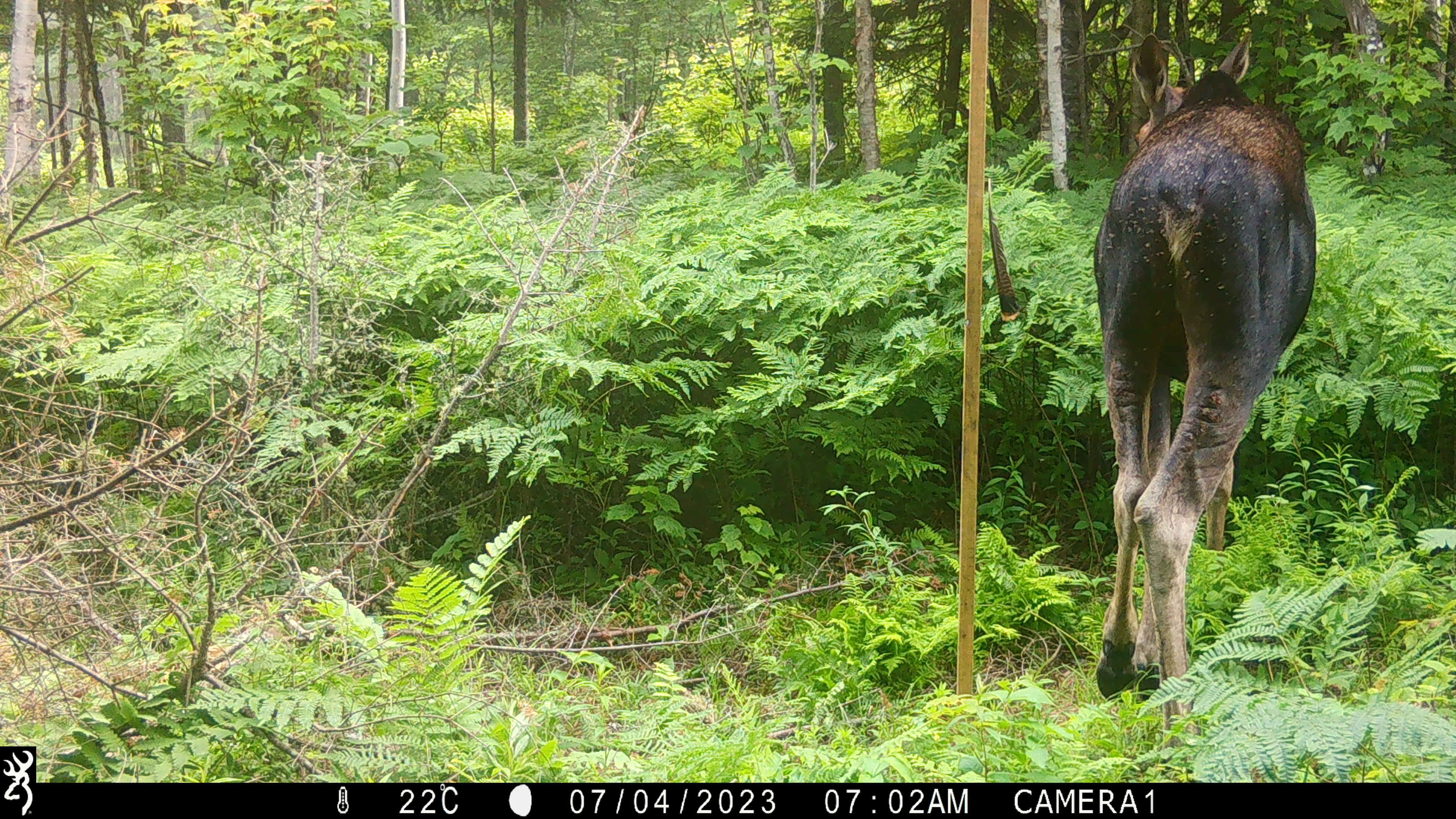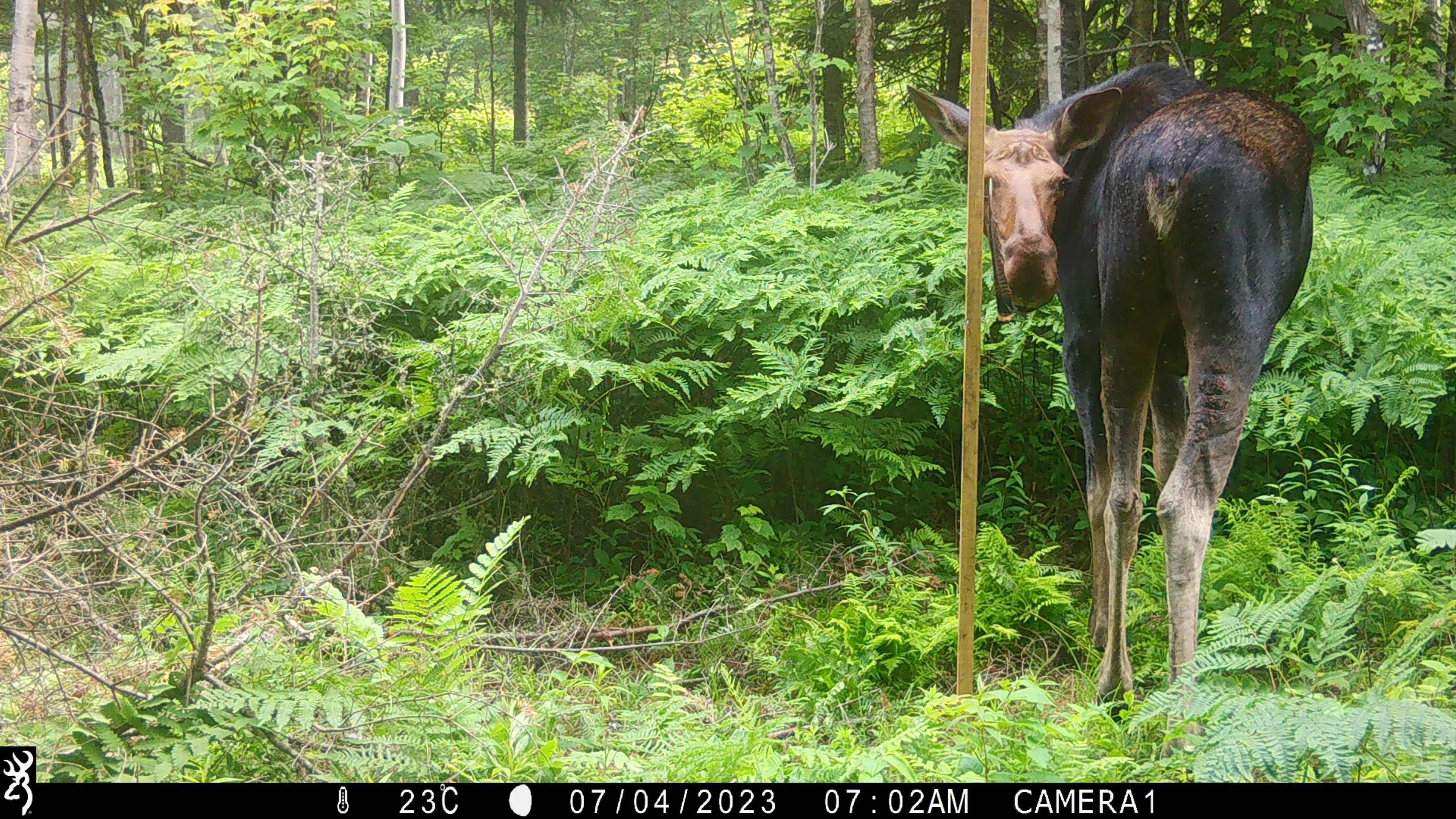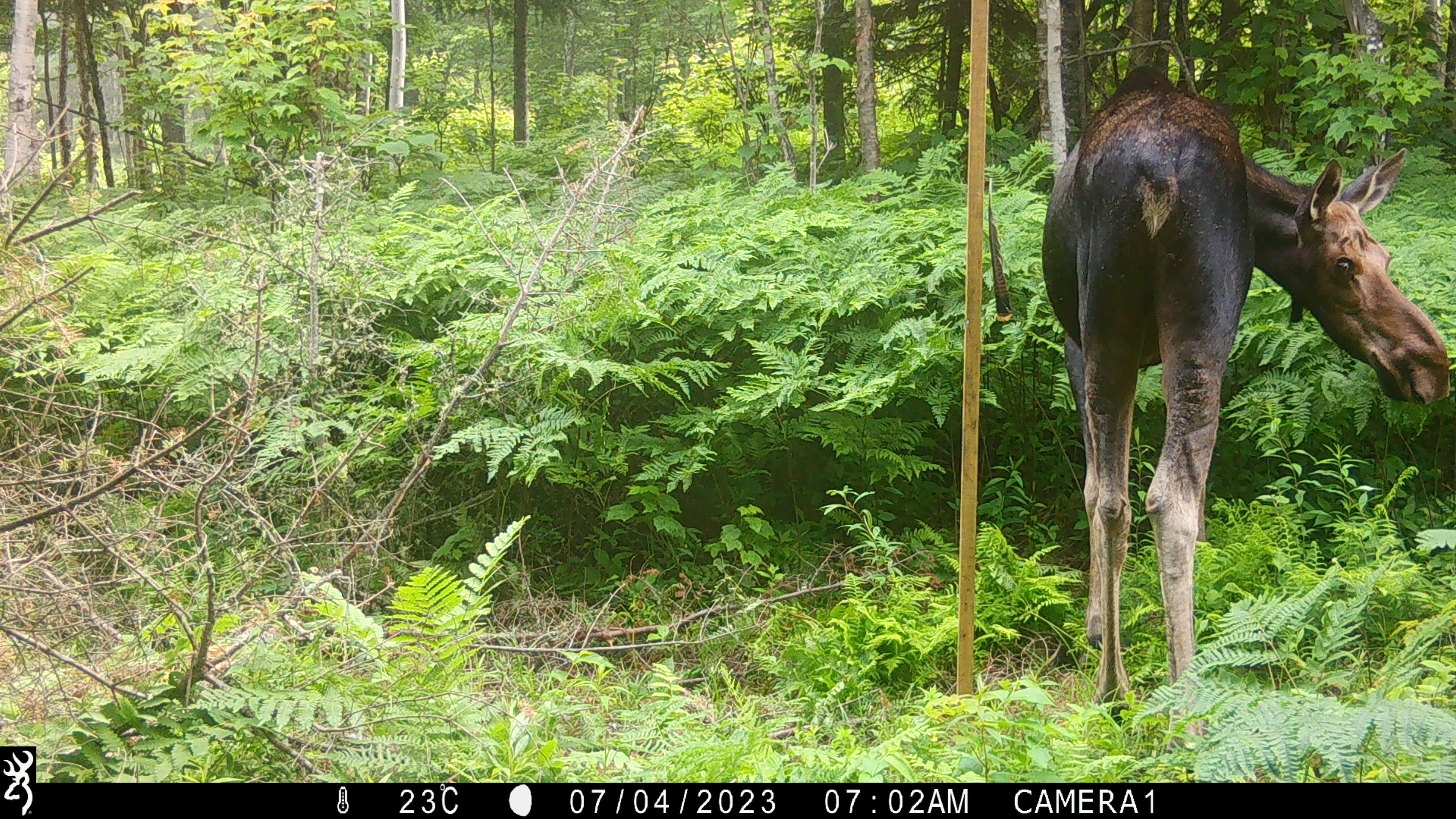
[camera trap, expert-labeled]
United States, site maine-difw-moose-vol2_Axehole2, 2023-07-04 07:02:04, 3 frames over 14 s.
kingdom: Animalia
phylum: Chordata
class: Mammalia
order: Artiodactyla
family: Cervidae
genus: Alces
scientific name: Alces alces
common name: moose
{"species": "moose (Alces alces)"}